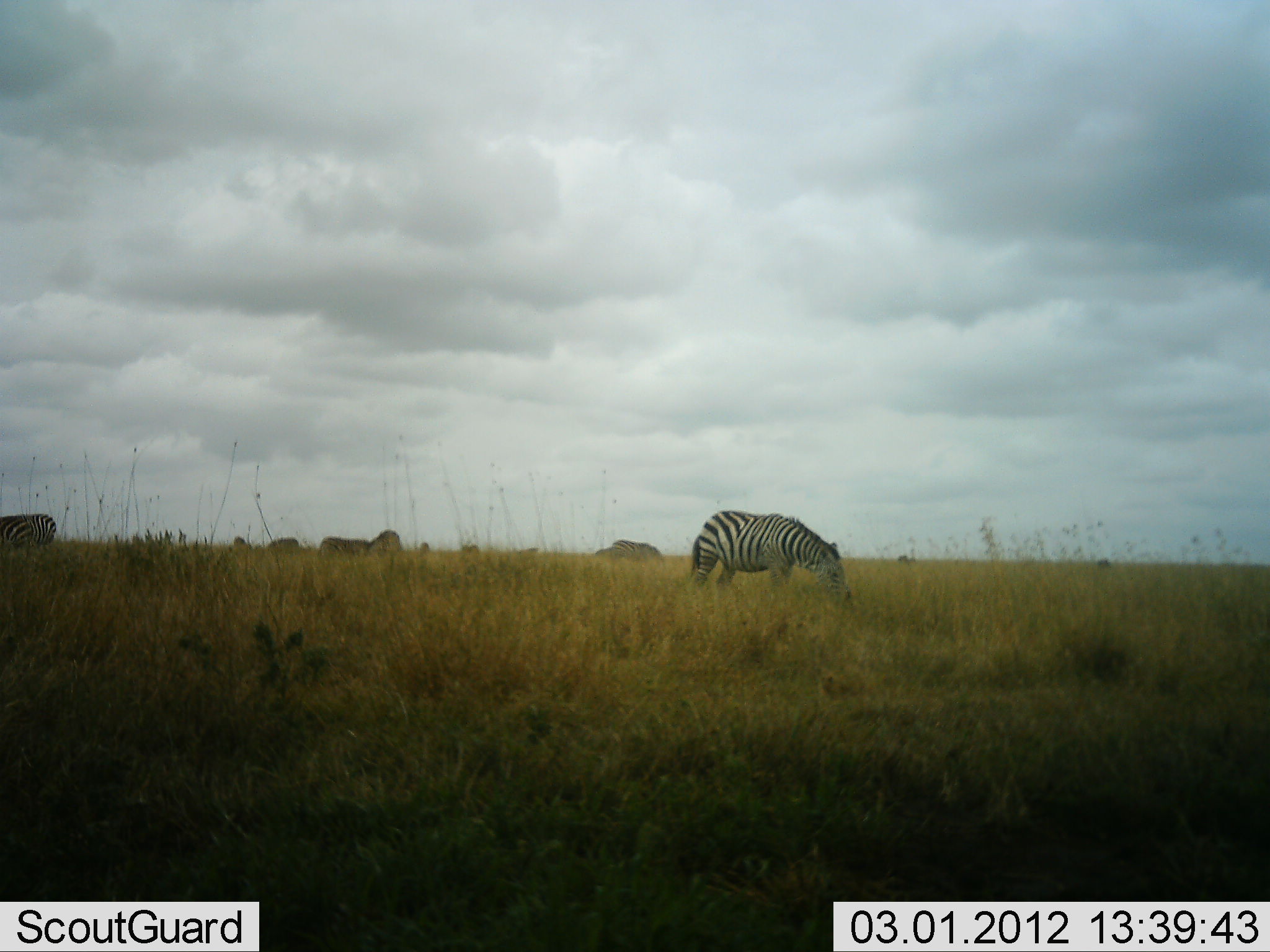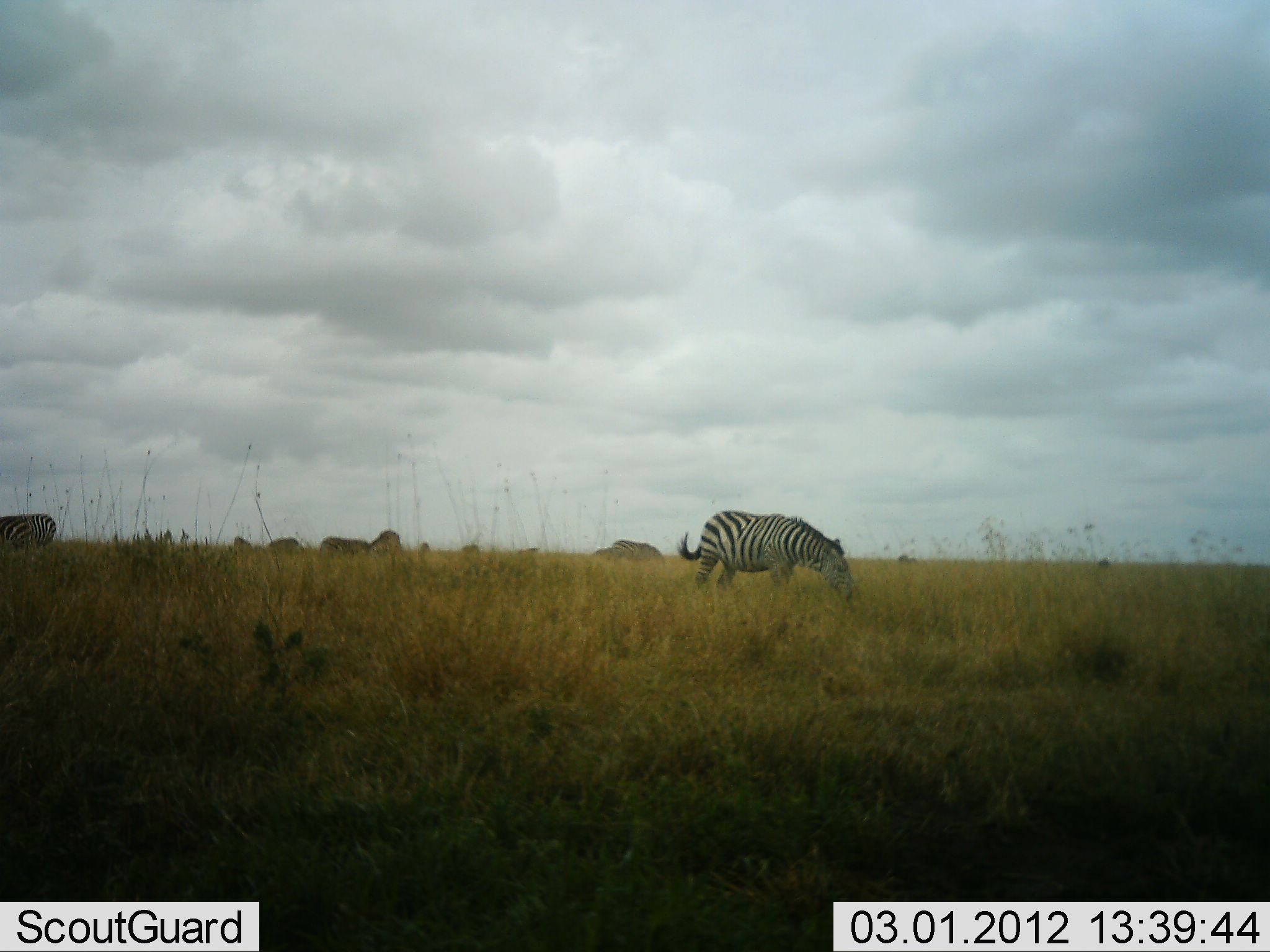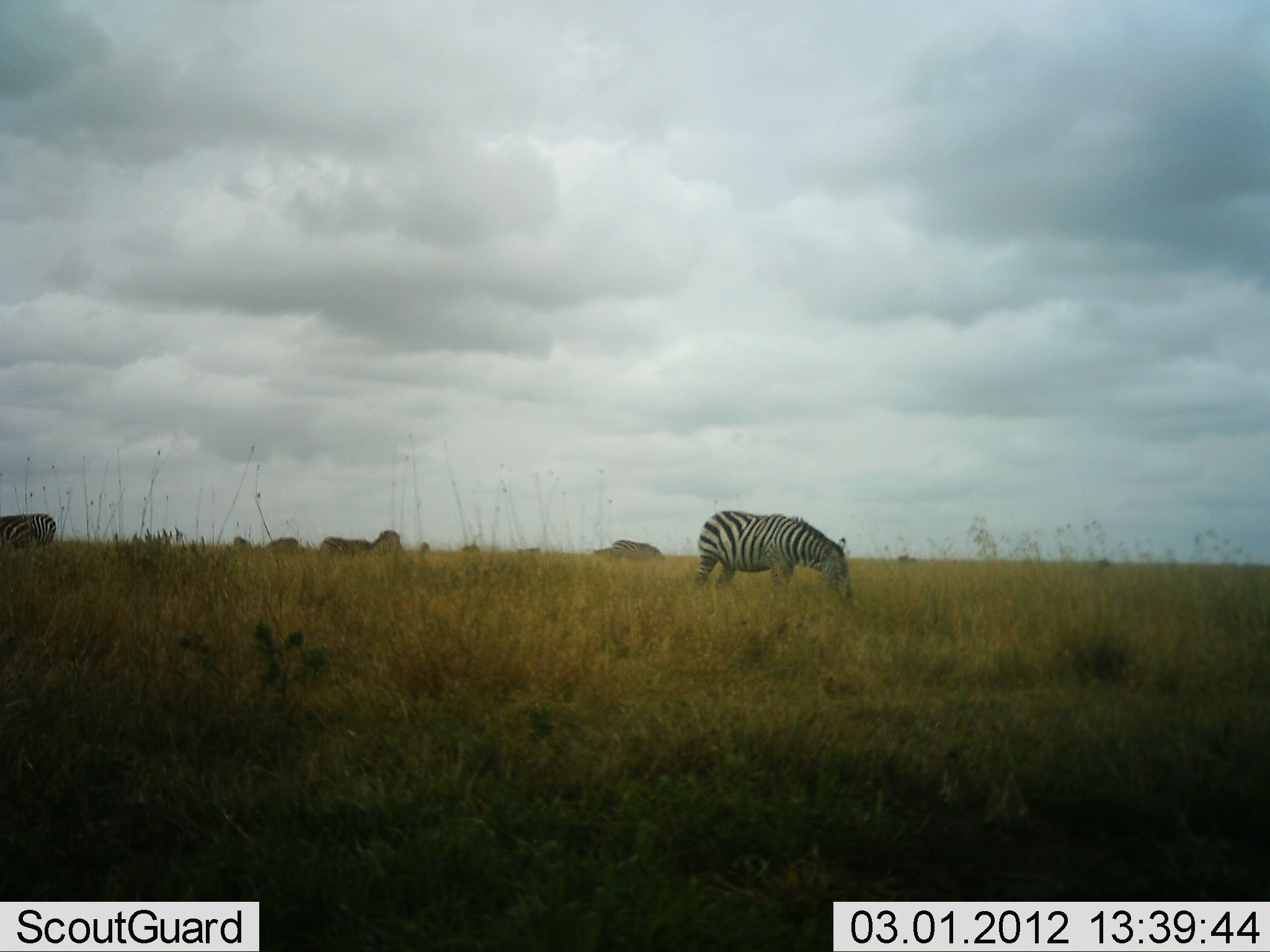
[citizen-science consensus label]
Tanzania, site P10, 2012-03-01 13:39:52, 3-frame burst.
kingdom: Animalia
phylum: Chordata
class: Mammalia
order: Perissodactyla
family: Equidae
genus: Equus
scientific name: Equus quagga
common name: plains zebra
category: zebra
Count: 2.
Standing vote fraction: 33%.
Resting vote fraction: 0%.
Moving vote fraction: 5%.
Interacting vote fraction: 0%.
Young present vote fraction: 0%.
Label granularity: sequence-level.